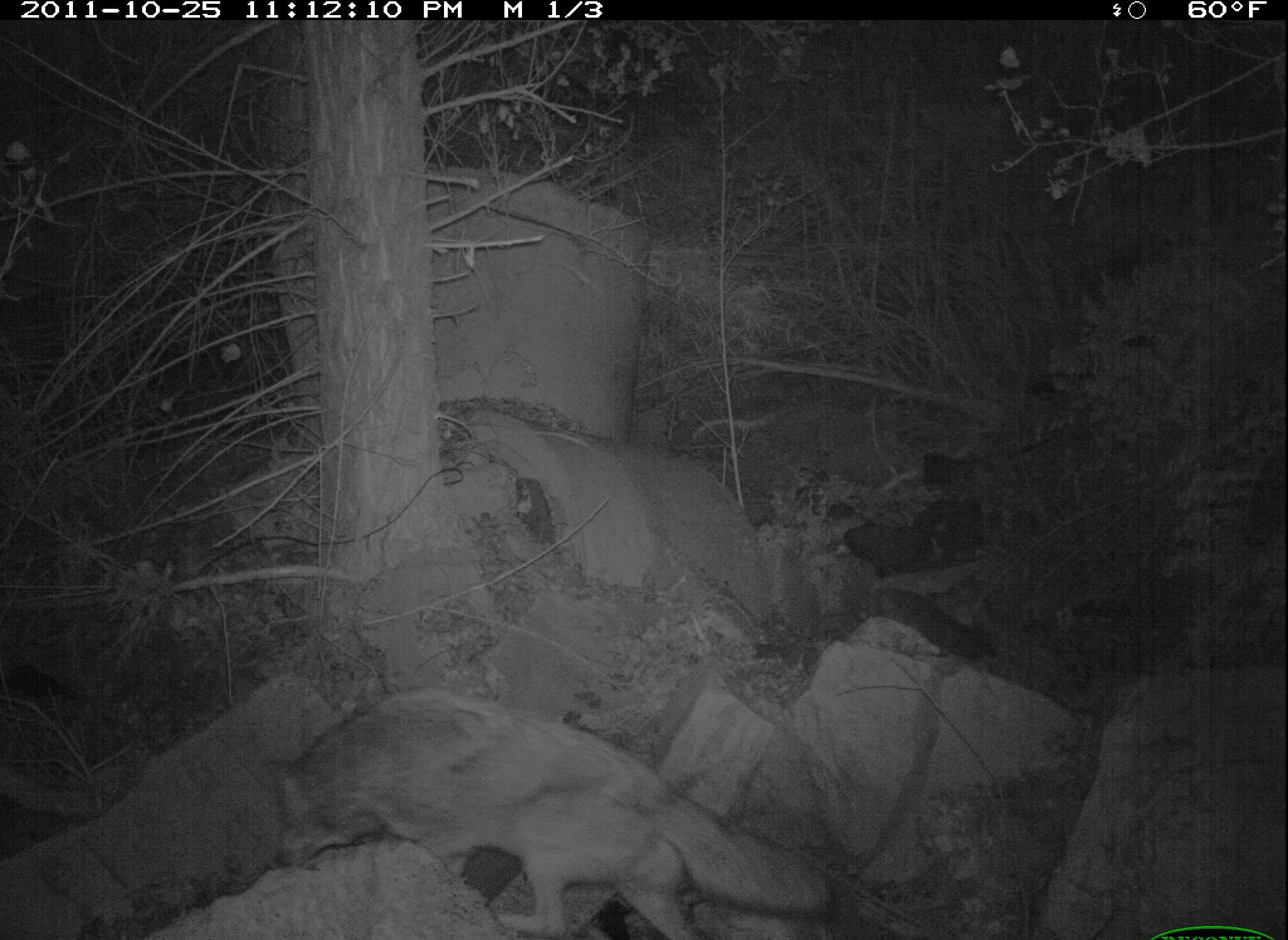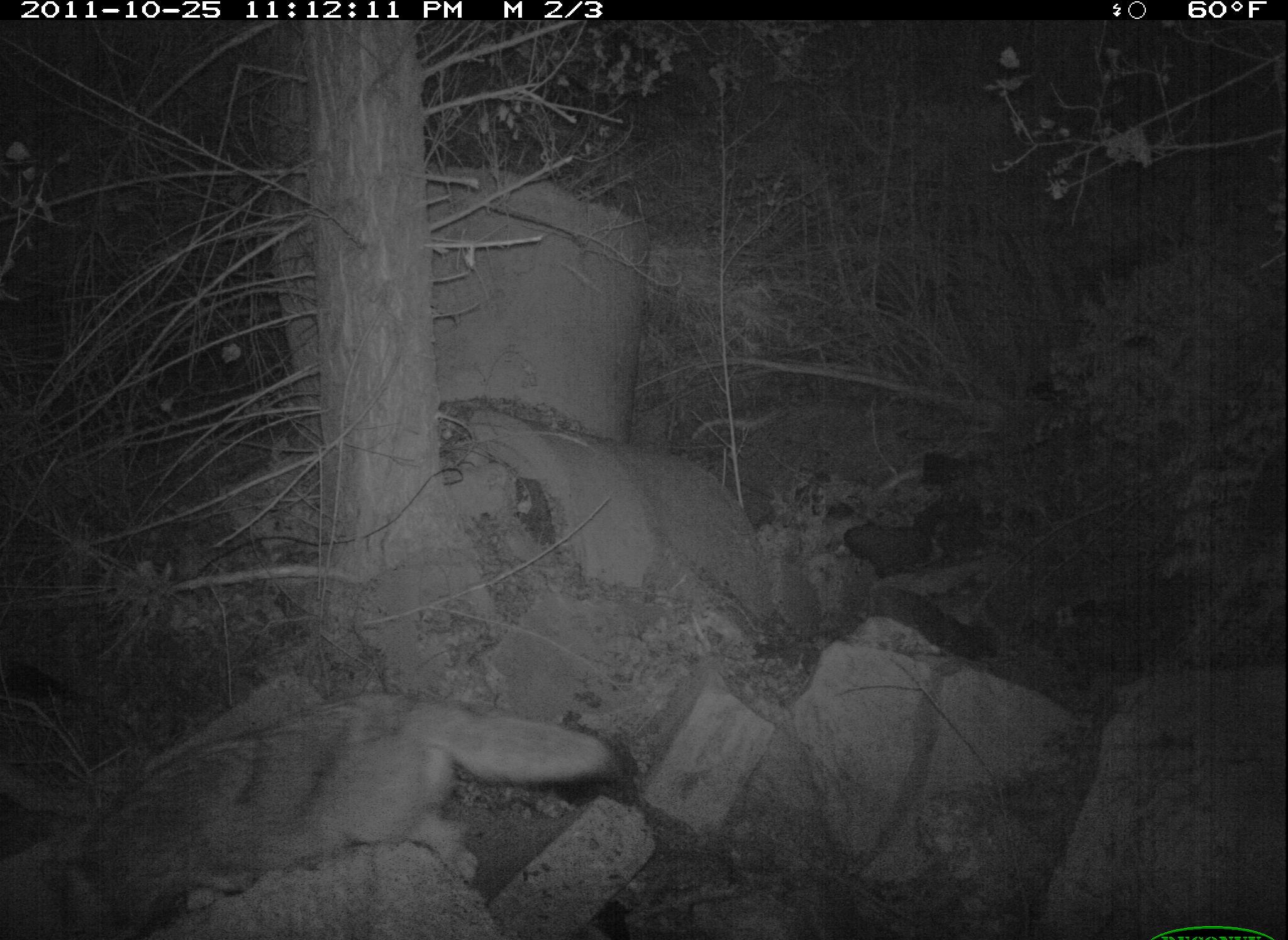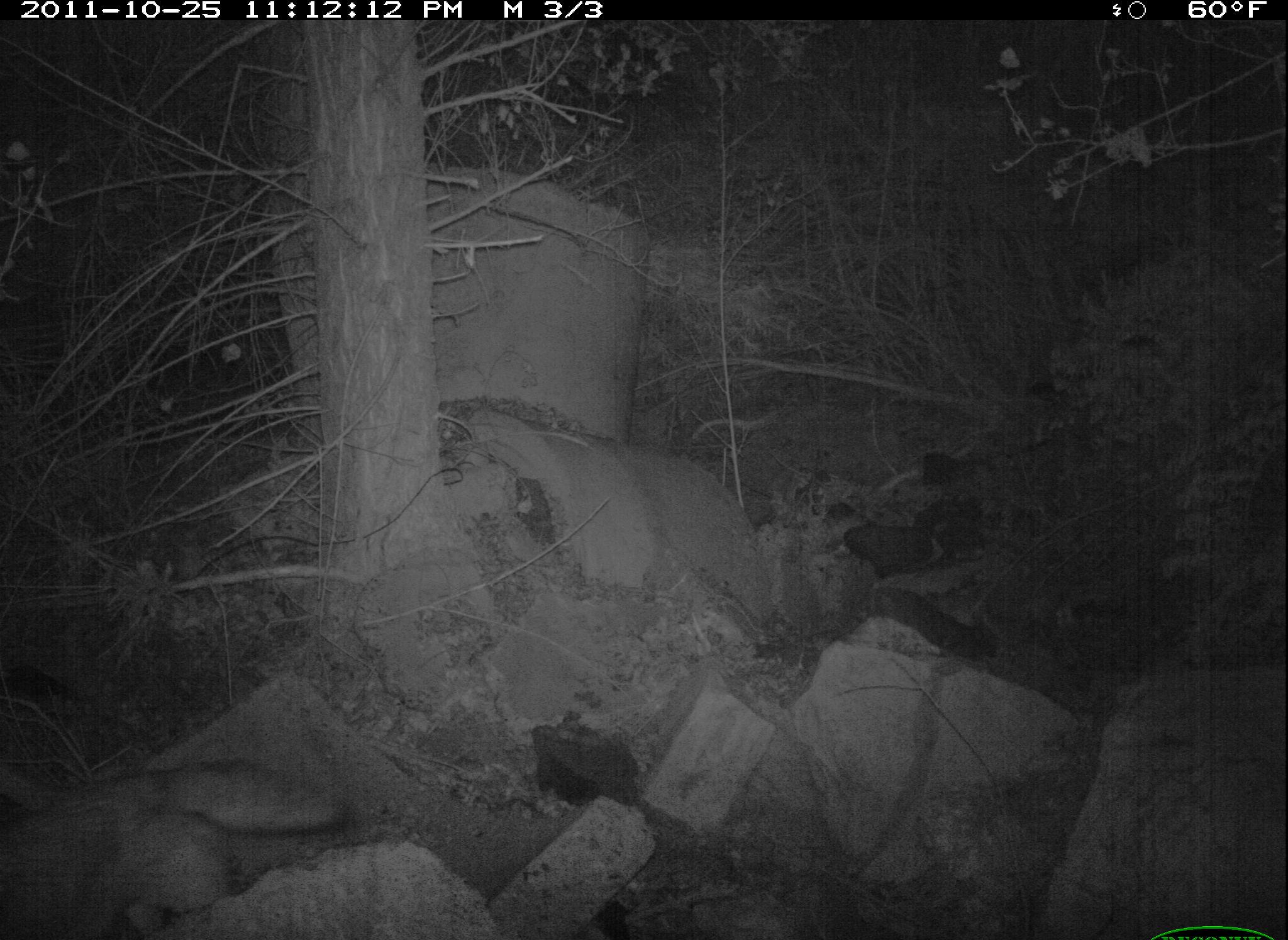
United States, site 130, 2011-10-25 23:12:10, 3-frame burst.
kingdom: Animalia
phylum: Chordata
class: Mammalia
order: Carnivora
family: Canidae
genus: Canis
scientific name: Canis latrans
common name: coyote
Coyote (Canis latrans).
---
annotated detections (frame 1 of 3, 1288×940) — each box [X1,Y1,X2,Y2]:
coyote: [248,678,842,940]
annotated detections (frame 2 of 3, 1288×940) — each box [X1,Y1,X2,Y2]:
coyote: [39,683,630,940]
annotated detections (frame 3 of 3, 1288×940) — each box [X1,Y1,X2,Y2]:
coyote: [5,755,361,940]